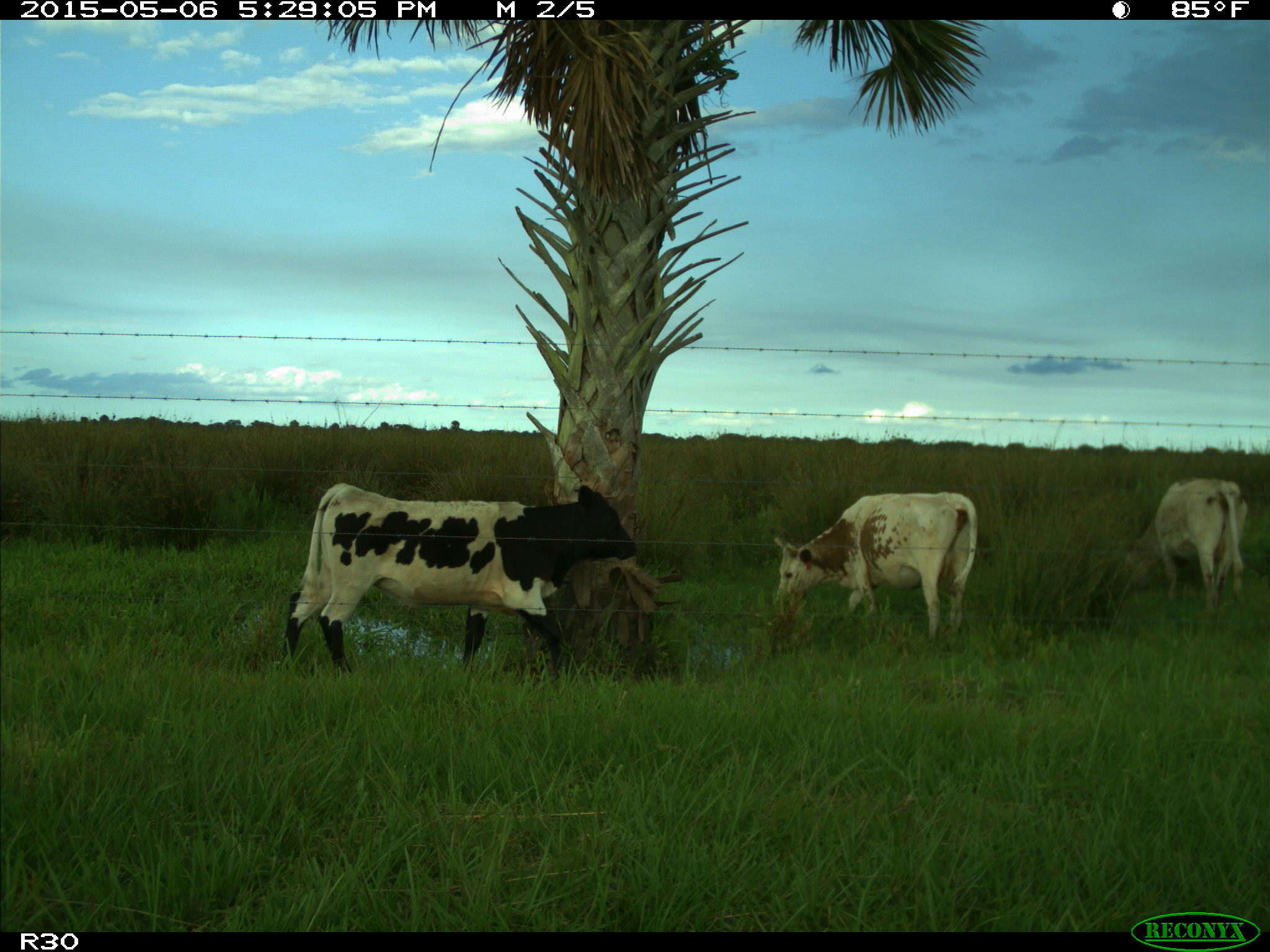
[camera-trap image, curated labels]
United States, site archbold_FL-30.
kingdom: Animalia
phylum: Chordata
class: Mammalia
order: Artiodactyla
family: Bovidae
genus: Bos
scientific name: Bos taurus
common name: domestic cow